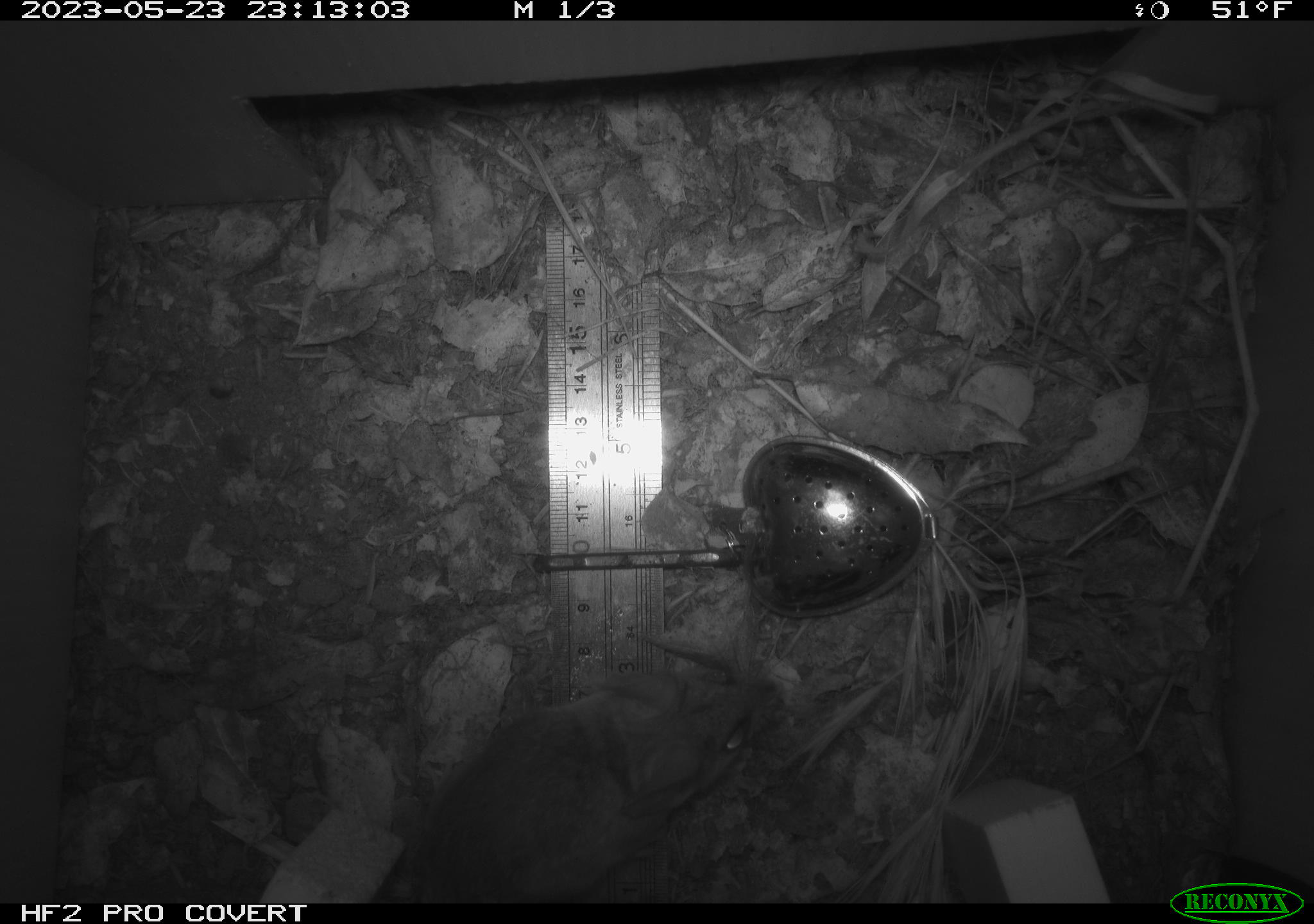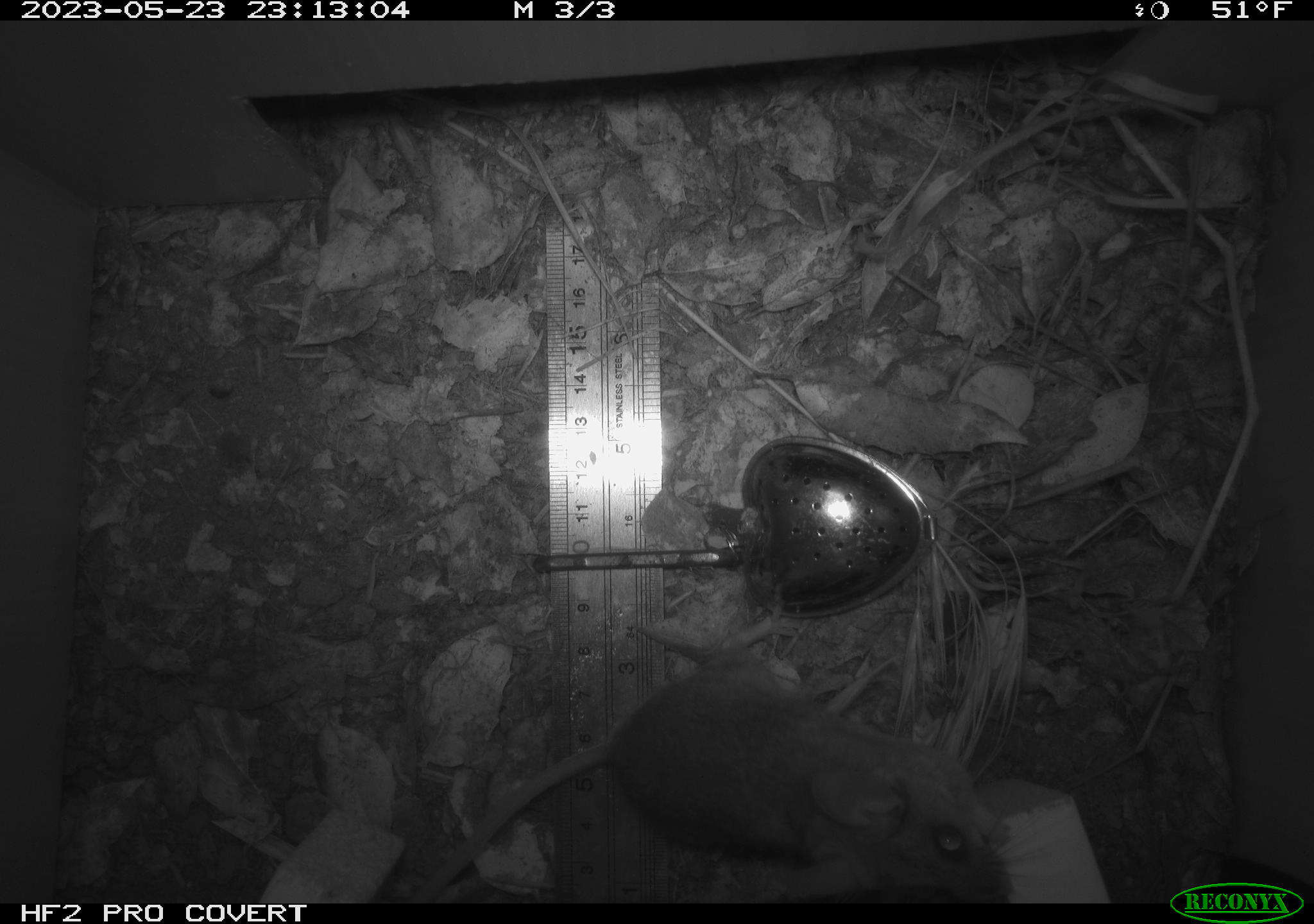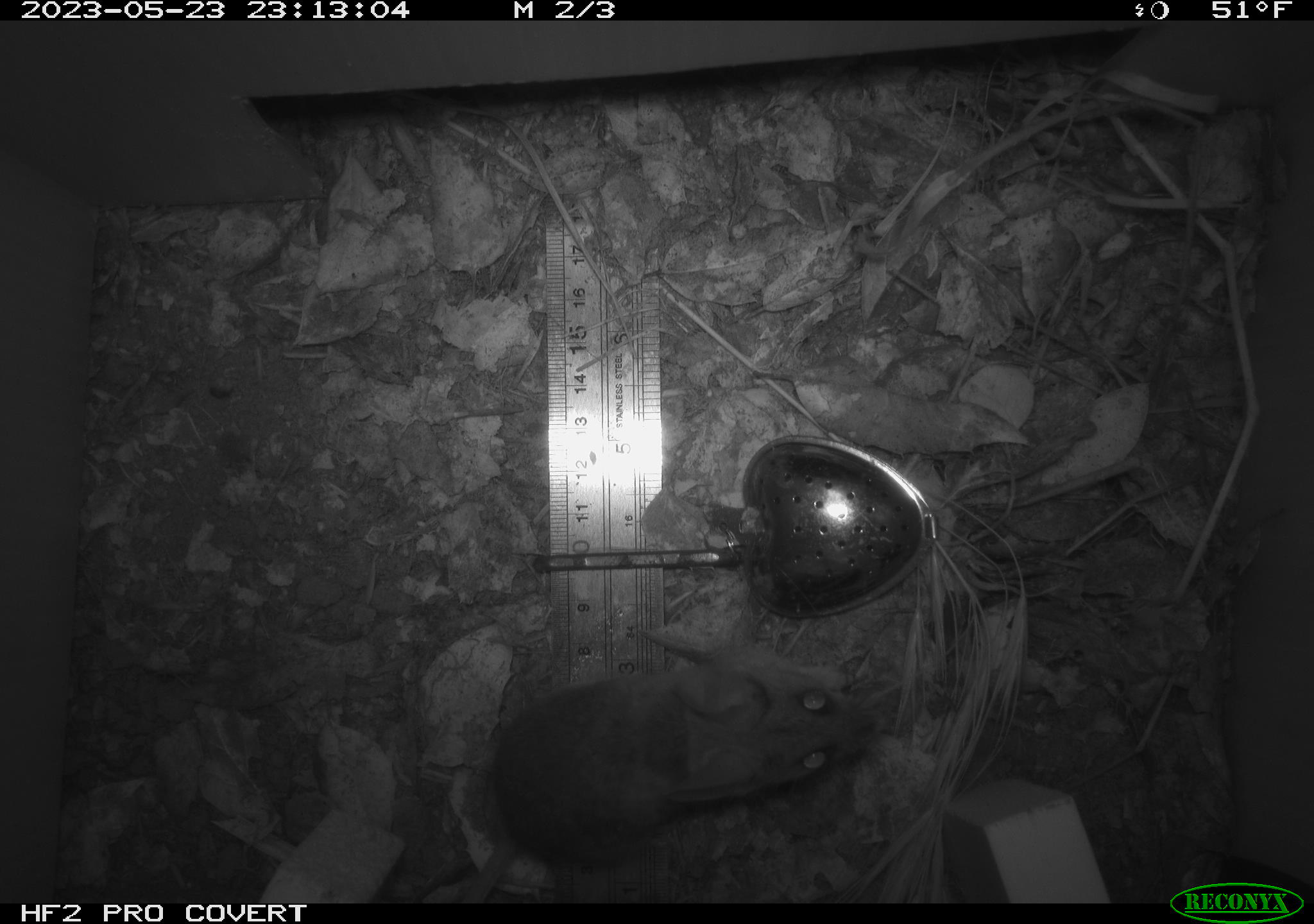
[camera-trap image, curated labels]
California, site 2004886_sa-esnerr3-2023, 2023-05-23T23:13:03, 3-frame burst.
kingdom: Animalia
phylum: Chordata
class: Mammalia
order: Rodentia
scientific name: Rodentia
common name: mouse species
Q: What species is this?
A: Mouse species (Rodentia).